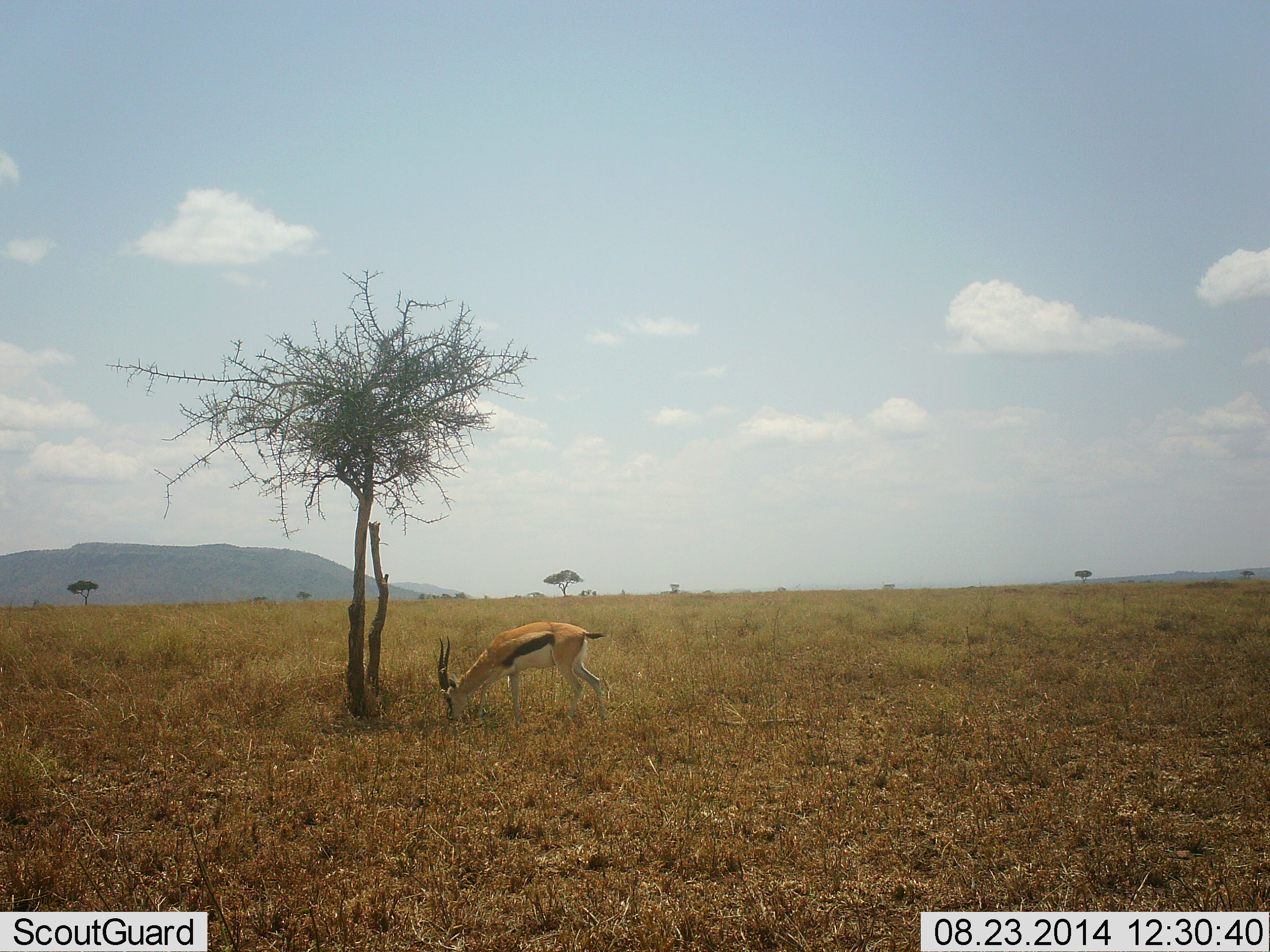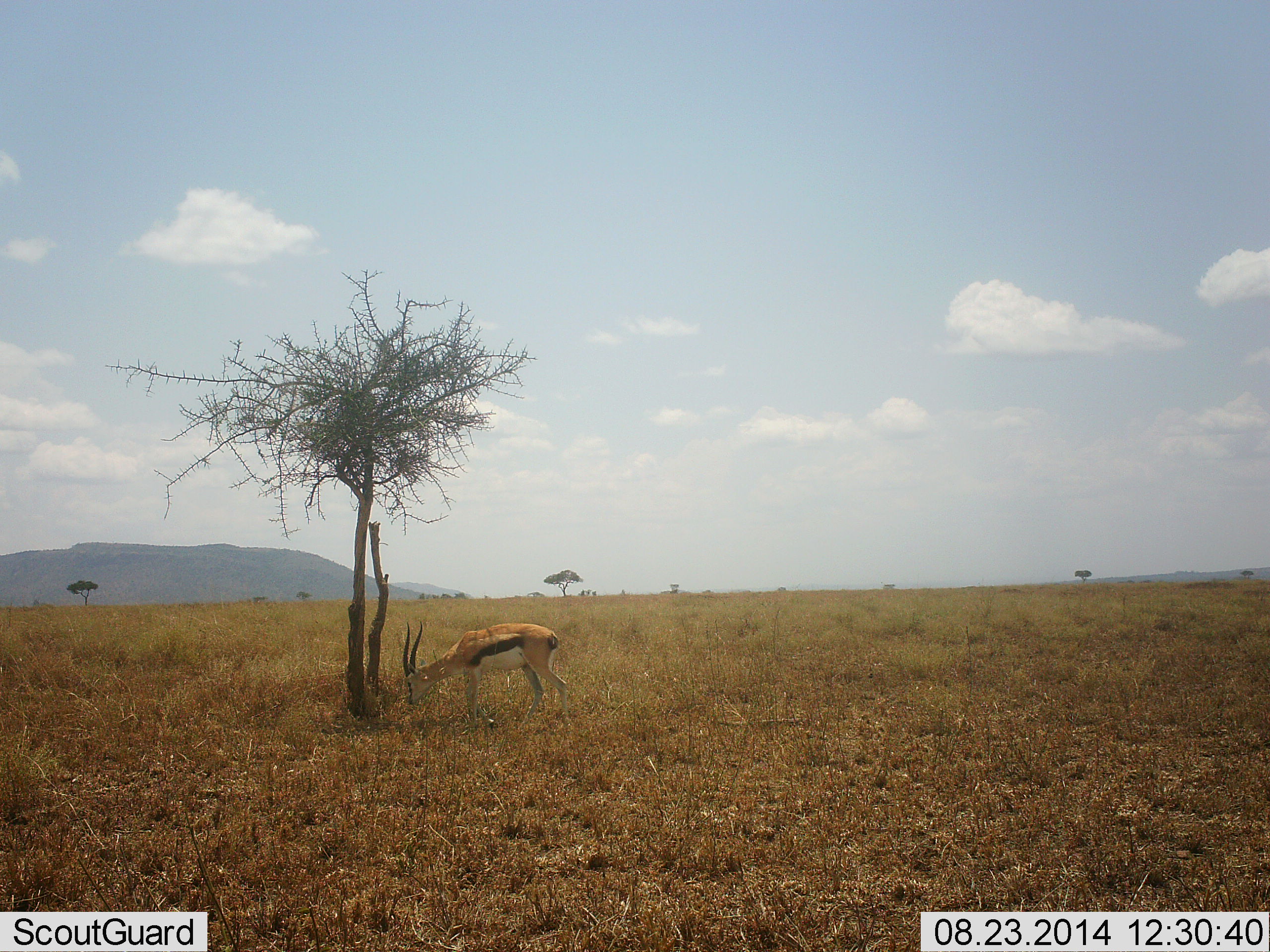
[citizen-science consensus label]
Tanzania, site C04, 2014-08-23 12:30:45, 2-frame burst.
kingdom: Animalia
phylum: Chordata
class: Mammalia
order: Artiodactyla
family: Bovidae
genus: Eudorcas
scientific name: Eudorcas thomsonii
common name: thomson's gazelle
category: gazellethomsons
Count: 1.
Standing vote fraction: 0%.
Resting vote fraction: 10%.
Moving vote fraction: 10%.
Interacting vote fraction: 0%.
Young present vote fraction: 0%.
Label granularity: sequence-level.